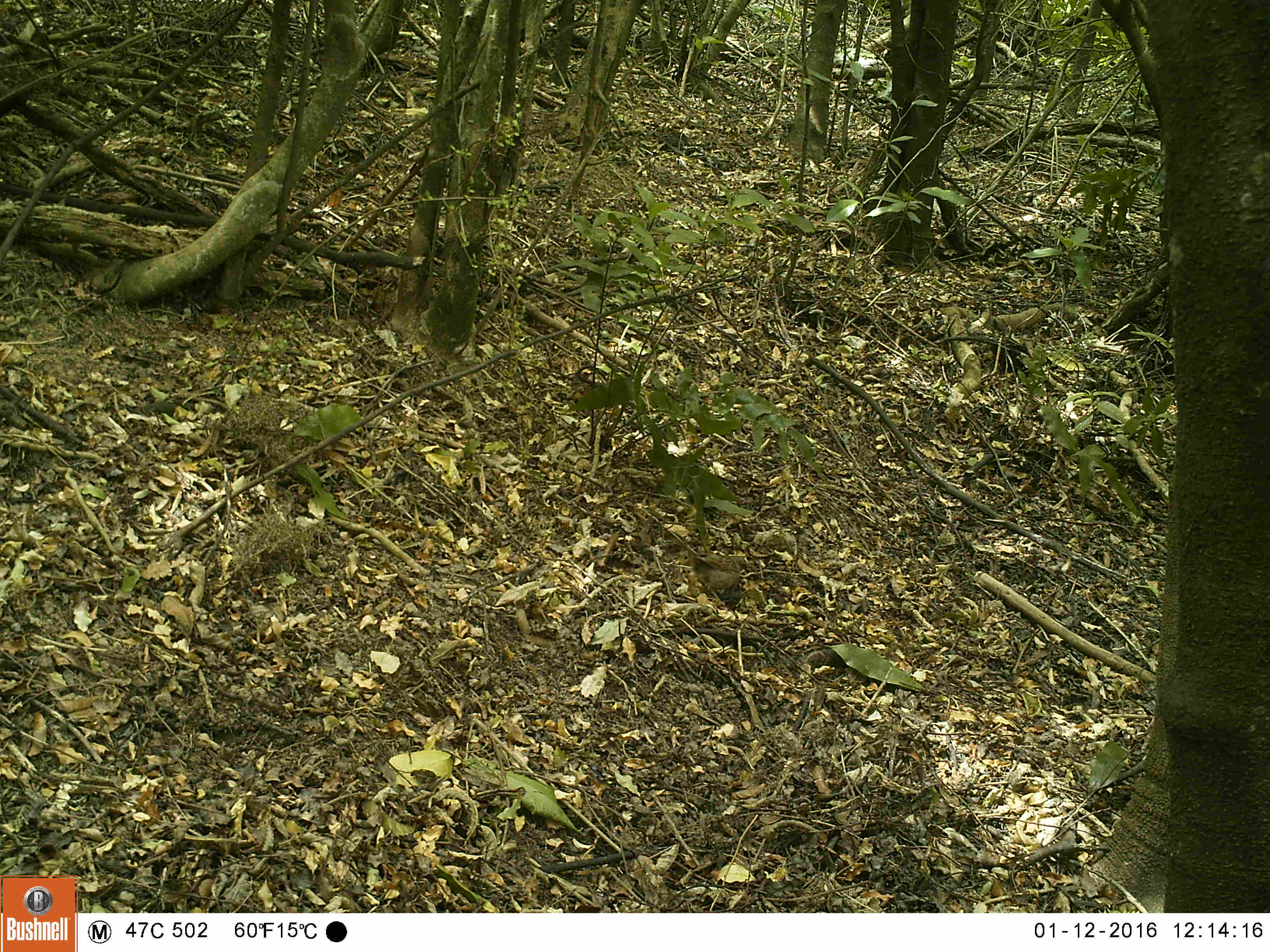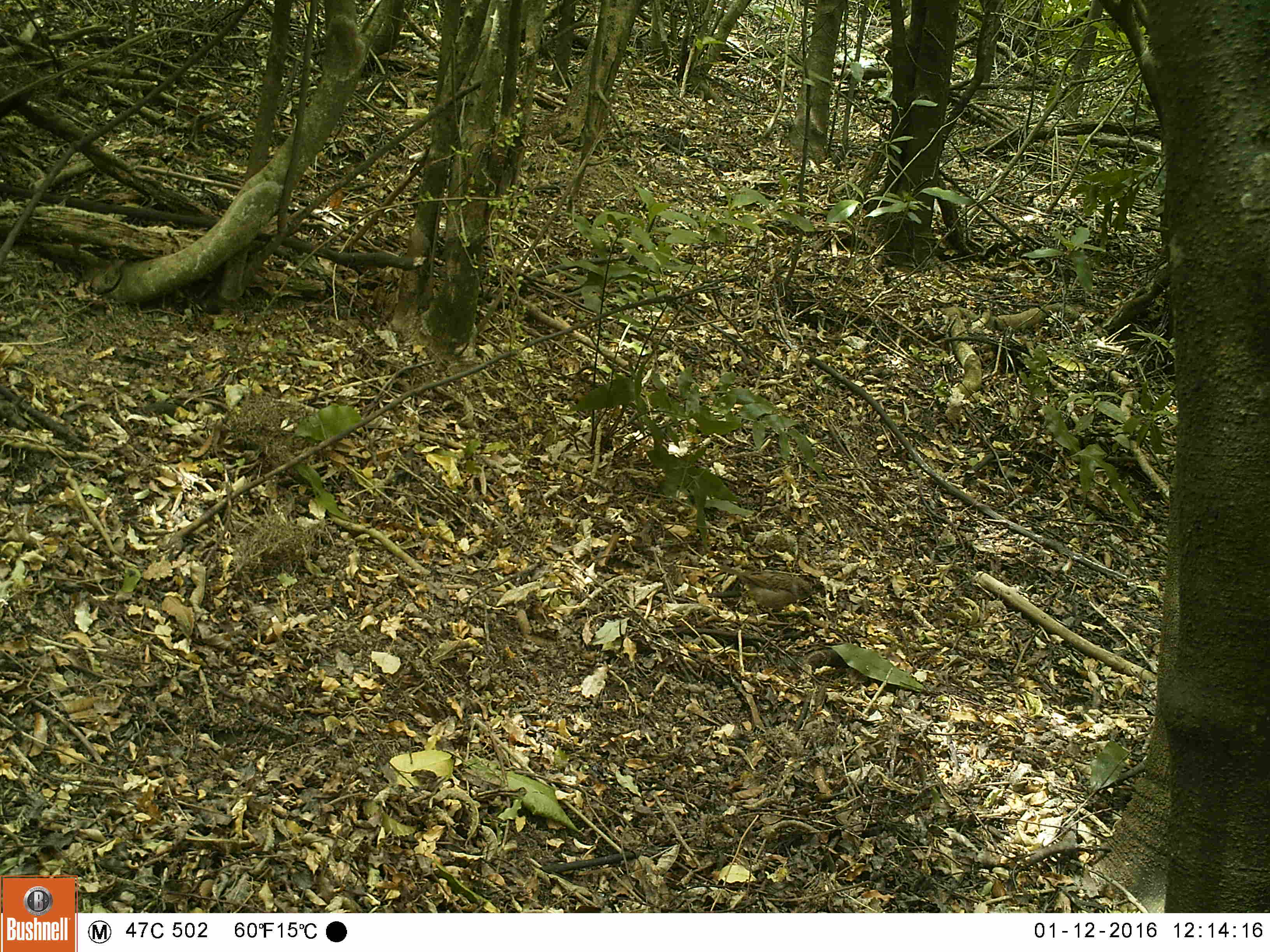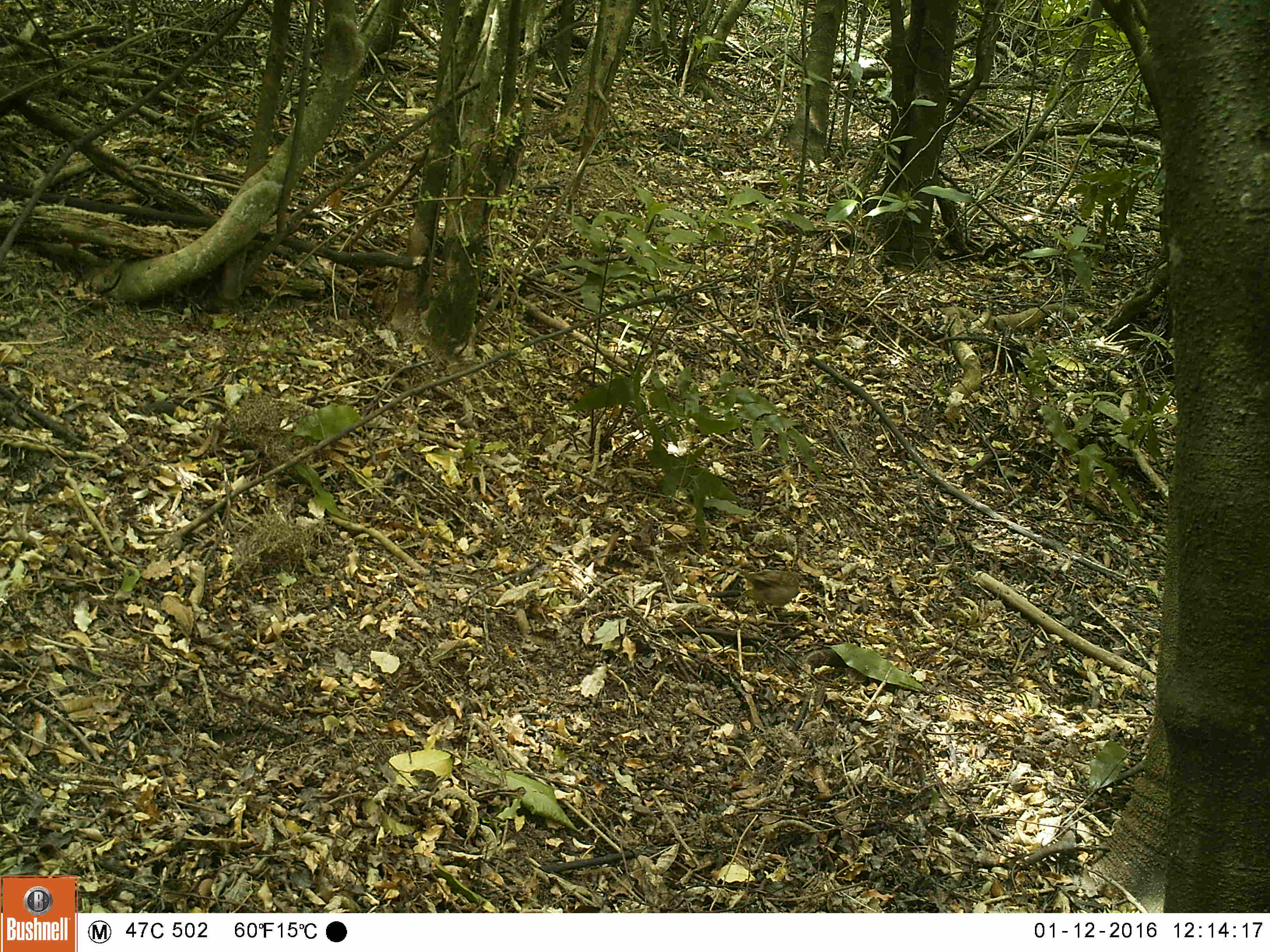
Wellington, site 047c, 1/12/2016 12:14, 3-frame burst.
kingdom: Animalia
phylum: Chordata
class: Aves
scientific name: Aves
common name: bird